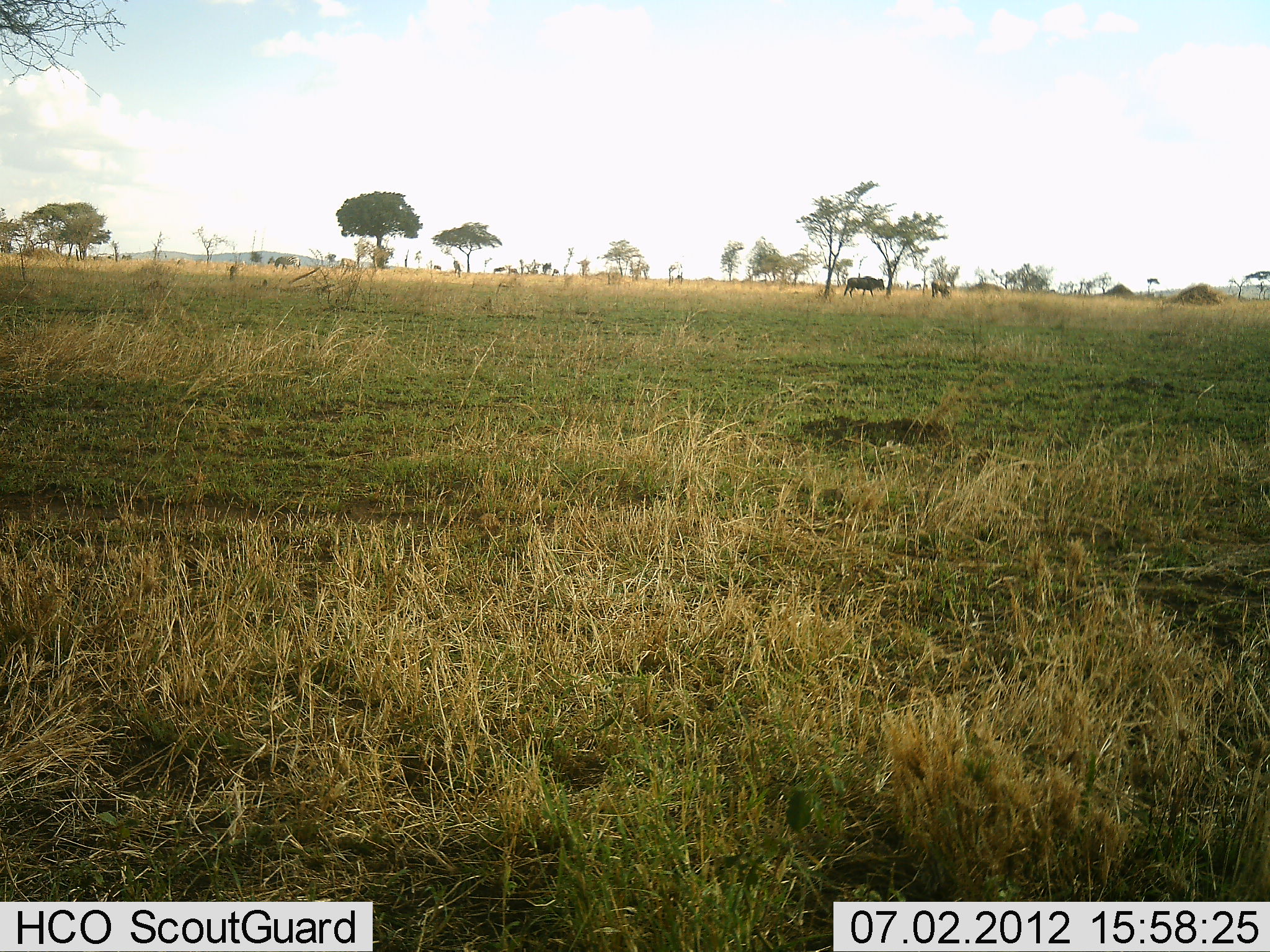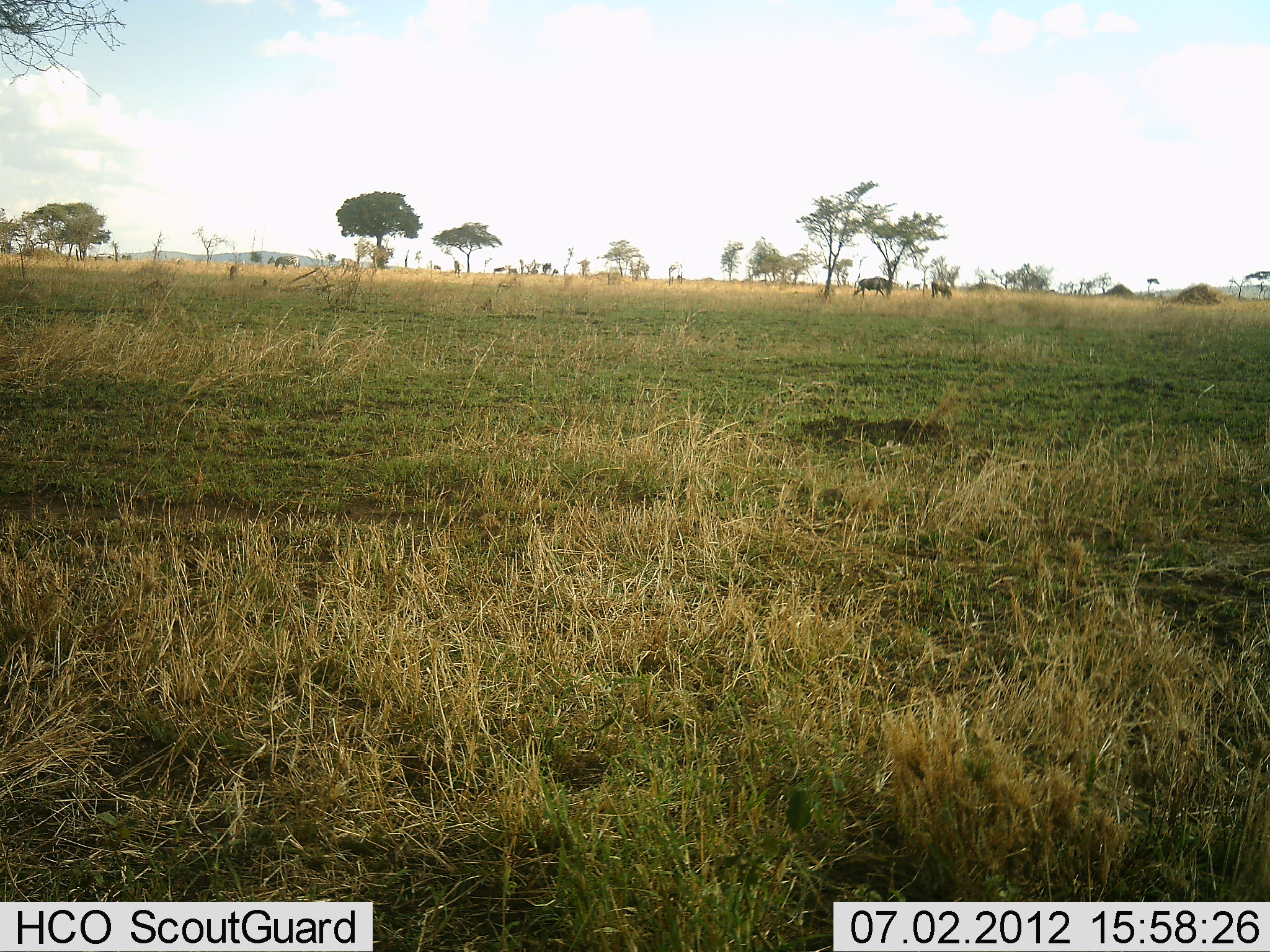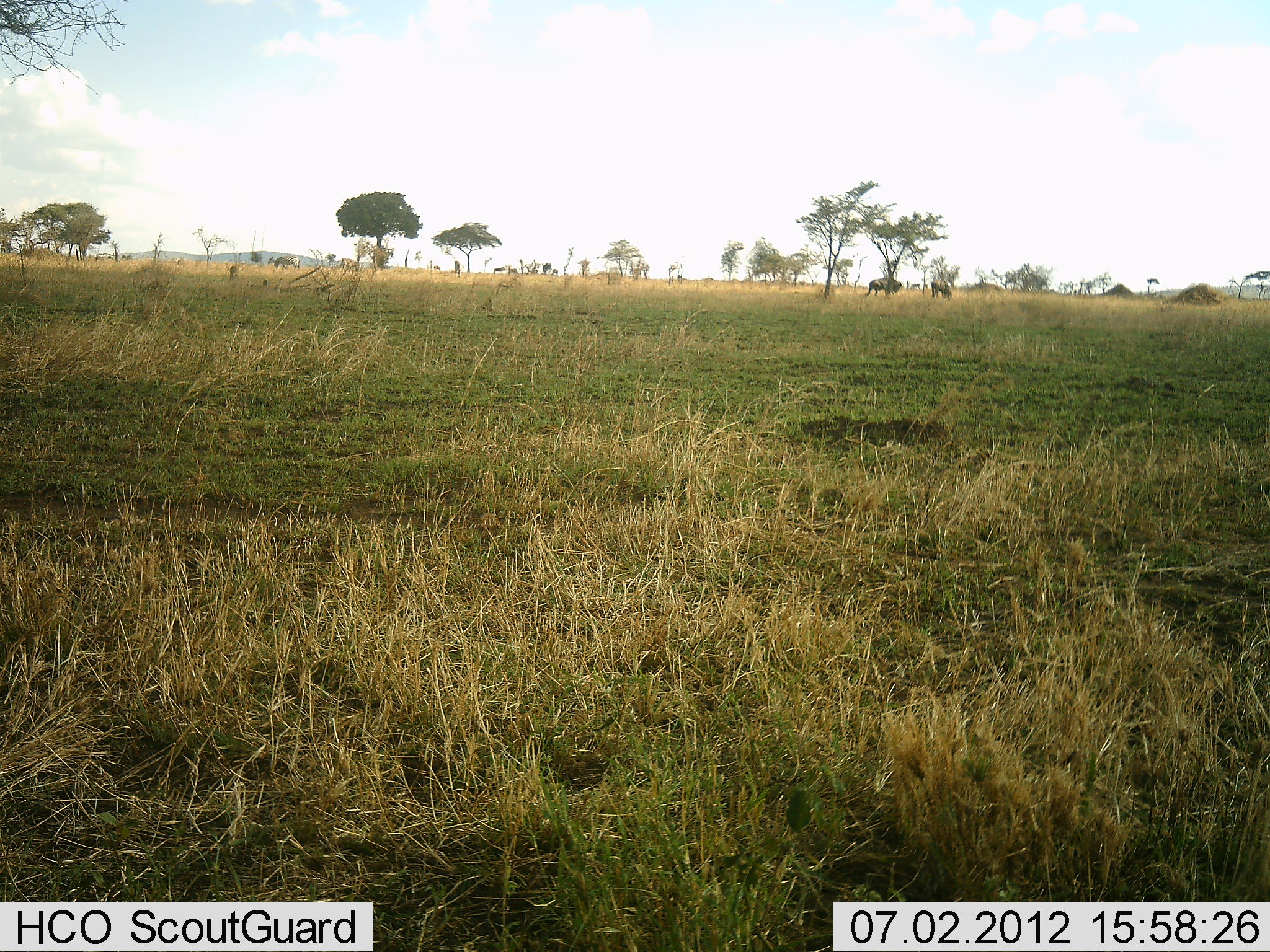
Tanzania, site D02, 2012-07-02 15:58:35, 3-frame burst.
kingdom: Animalia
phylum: Chordata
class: Mammalia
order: Artiodactyla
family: Bovidae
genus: Connochaetes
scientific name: Connochaetes taurinus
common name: blue wildebeest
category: wildebeest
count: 2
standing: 40%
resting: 0%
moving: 80%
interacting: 0%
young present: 0%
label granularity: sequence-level